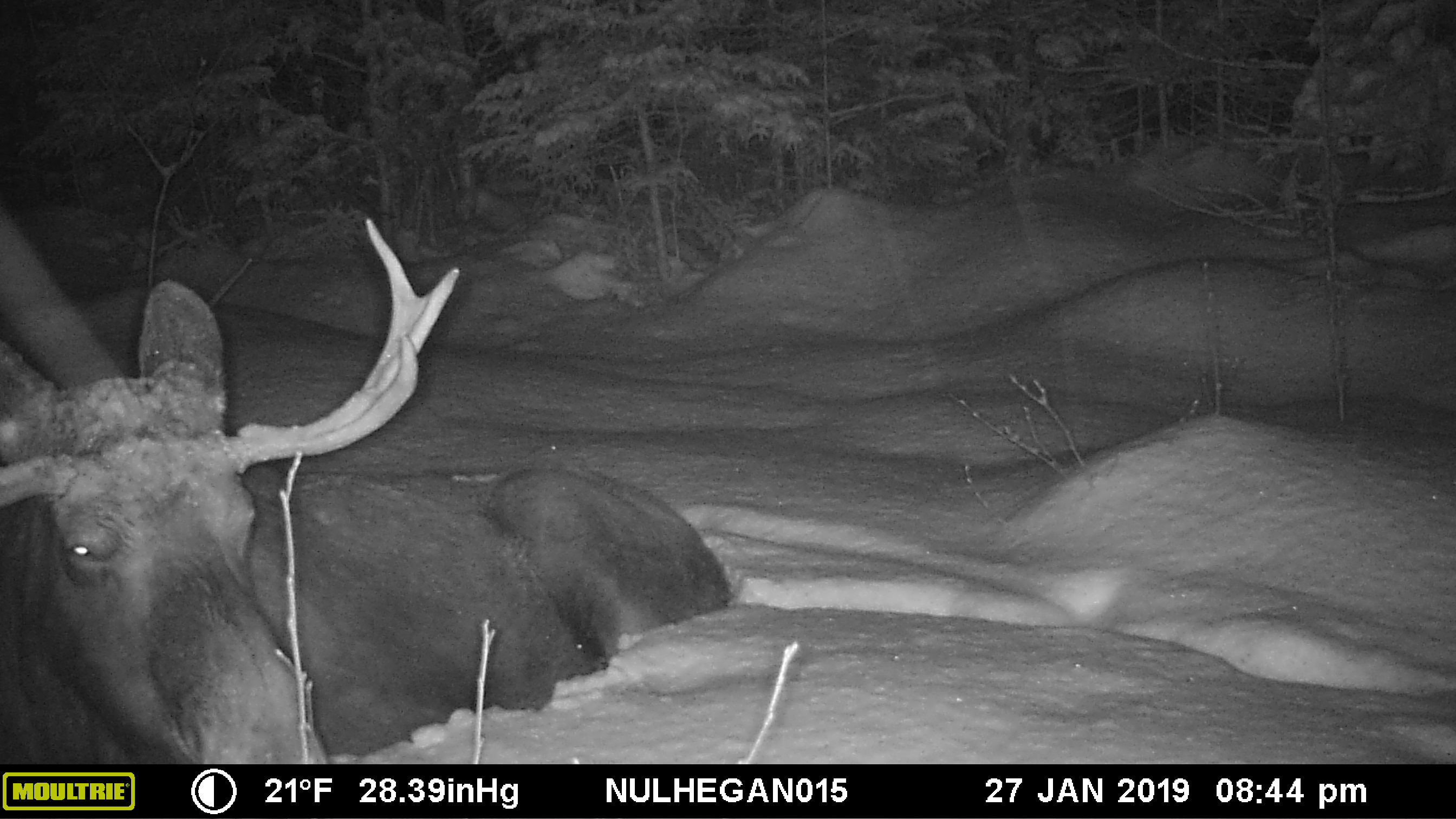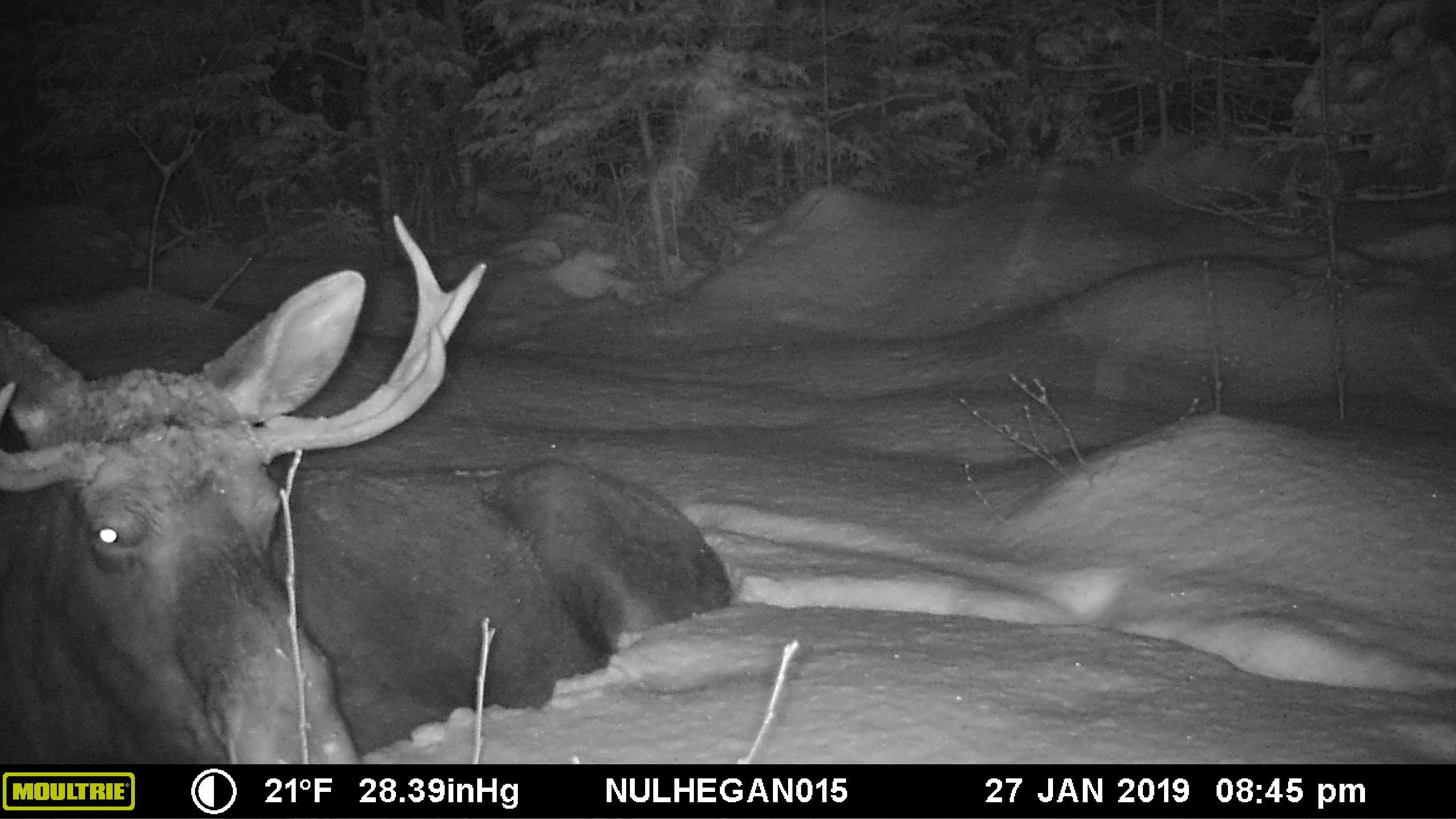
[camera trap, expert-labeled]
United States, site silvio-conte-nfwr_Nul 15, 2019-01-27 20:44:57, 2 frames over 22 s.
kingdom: Animalia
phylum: Chordata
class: Mammalia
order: Artiodactyla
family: Cervidae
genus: Alces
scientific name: Alces alces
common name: moose